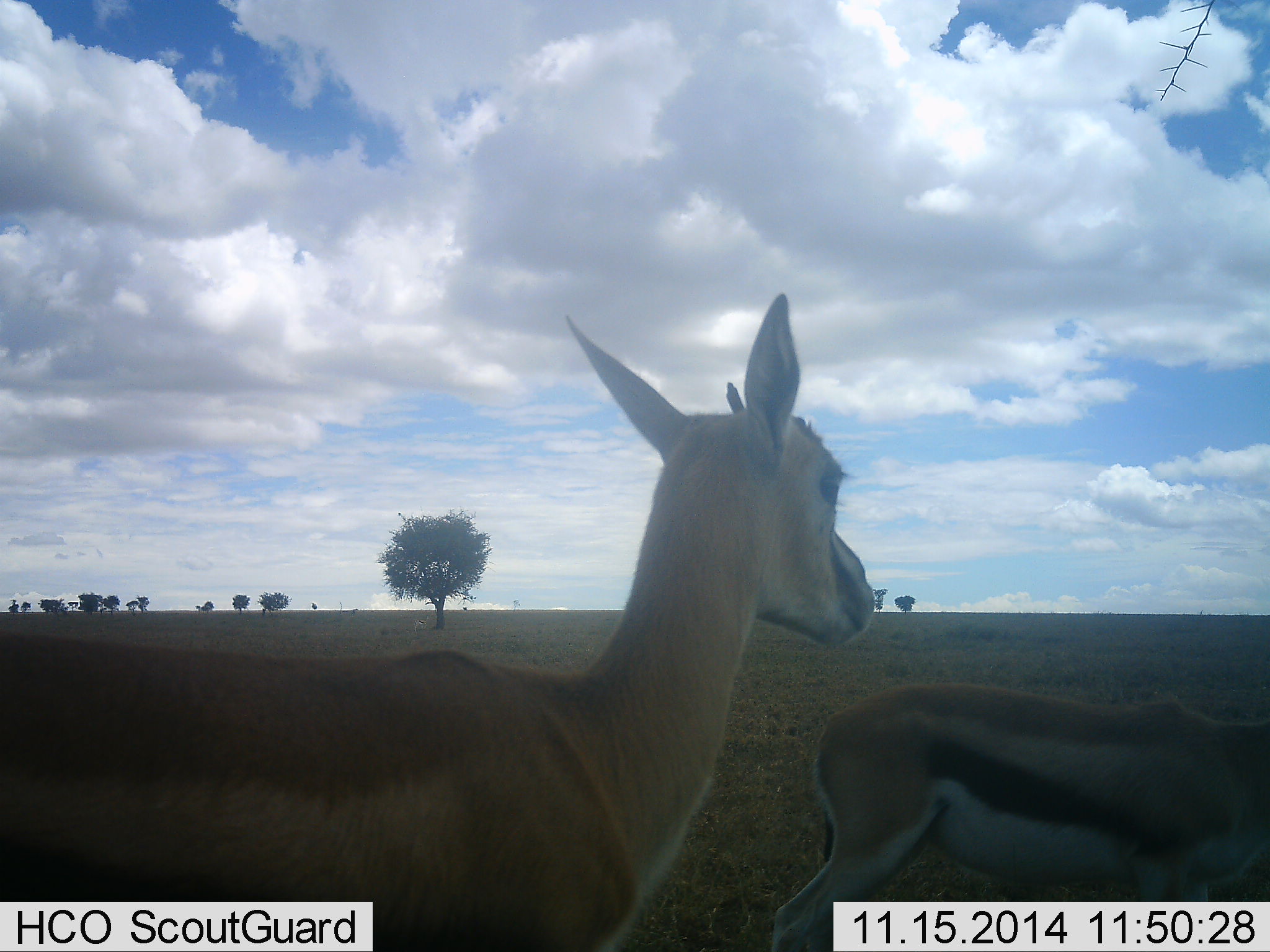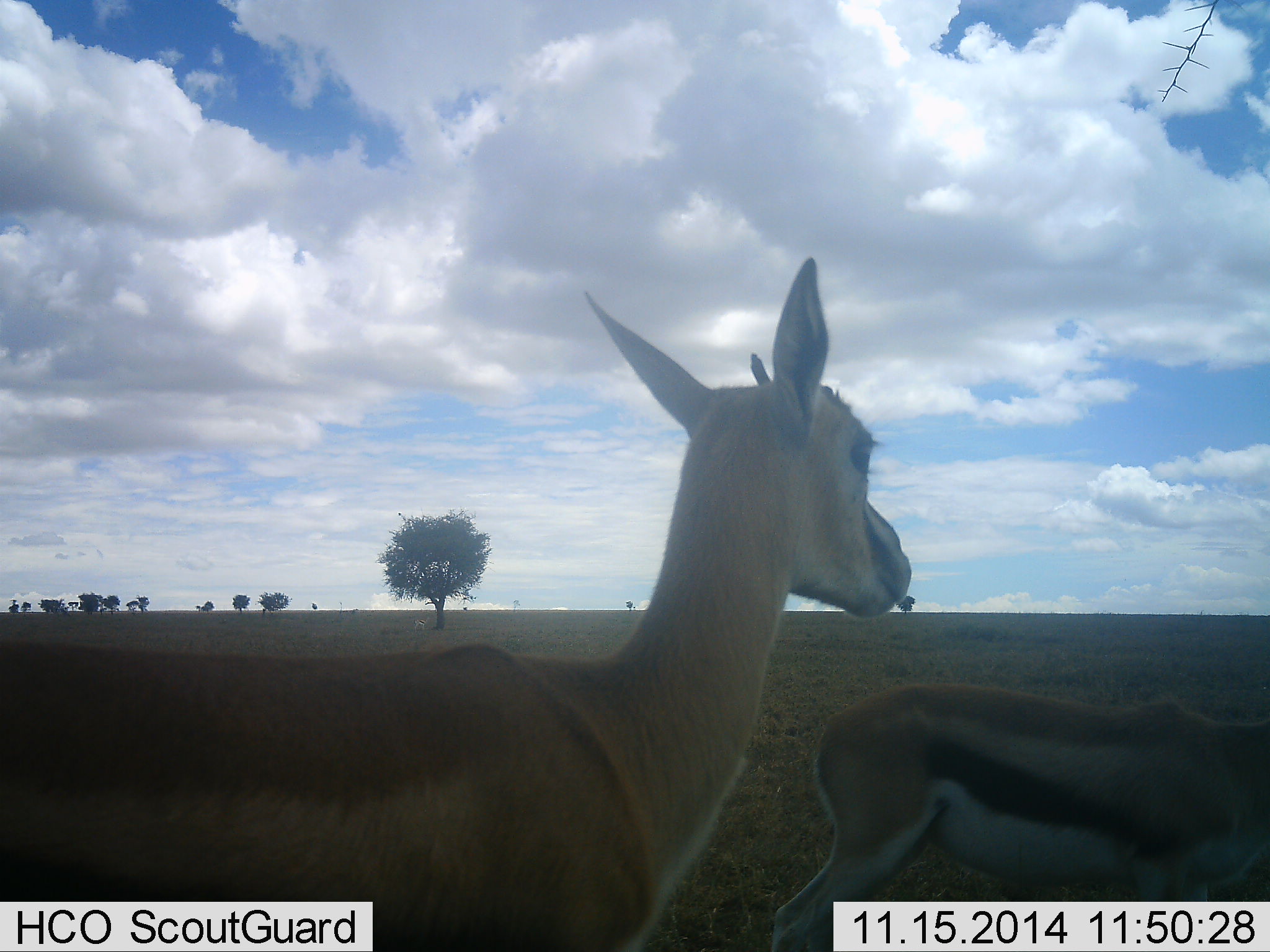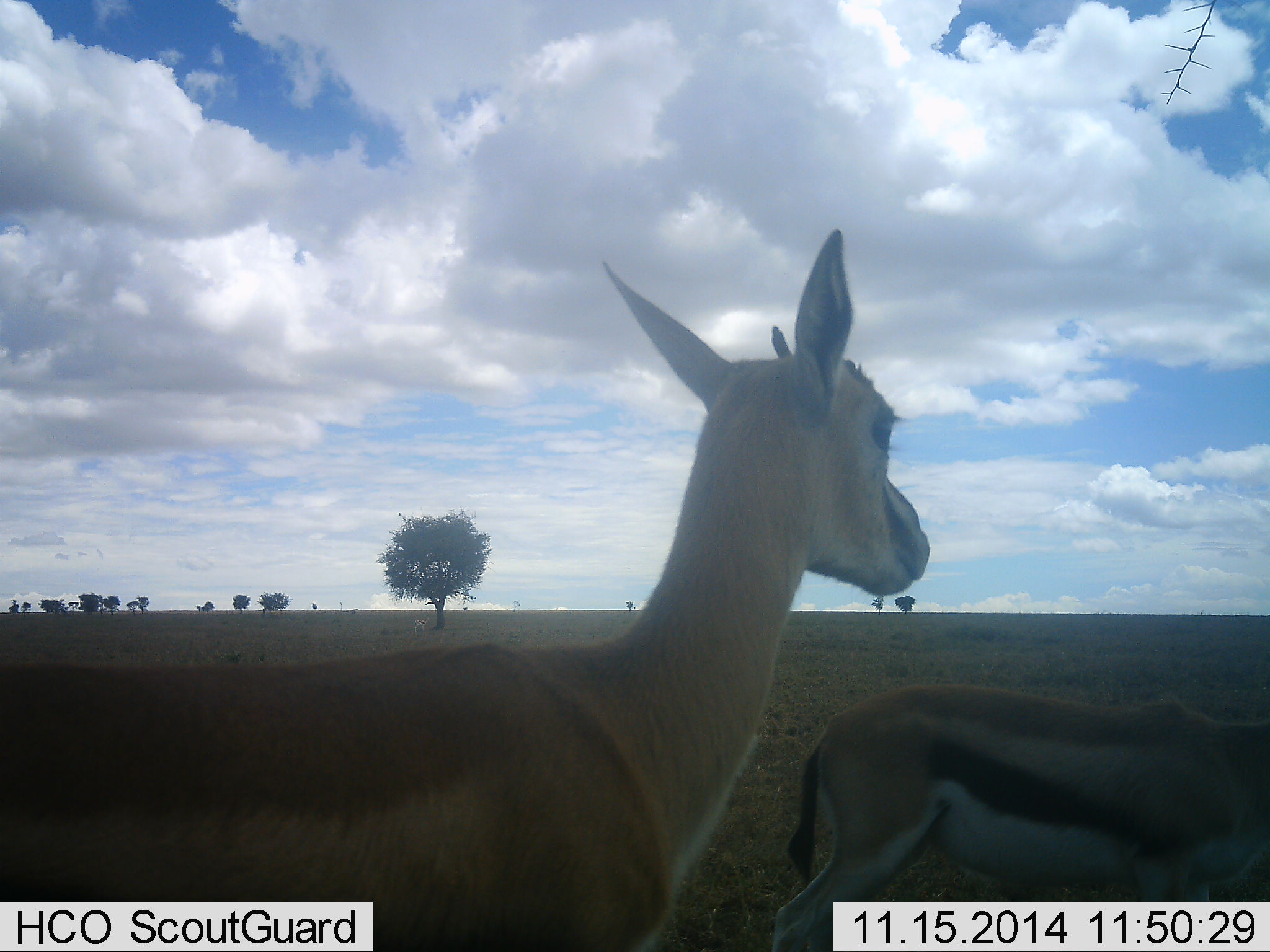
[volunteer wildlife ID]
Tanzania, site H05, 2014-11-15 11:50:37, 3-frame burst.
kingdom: Animalia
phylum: Chordata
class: Mammalia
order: Artiodactyla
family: Bovidae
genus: Eudorcas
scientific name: Eudorcas thomsonii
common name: thomson's gazelle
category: gazellethomsons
Gazellethomsons (thomson's gazelle) (Eudorcas thomsonii), count 2. Behavior (volunteer vote fractions): standing 90%, resting 0%, moving 10%, interacting 0%. Young present (vote fraction): 0%. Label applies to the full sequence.